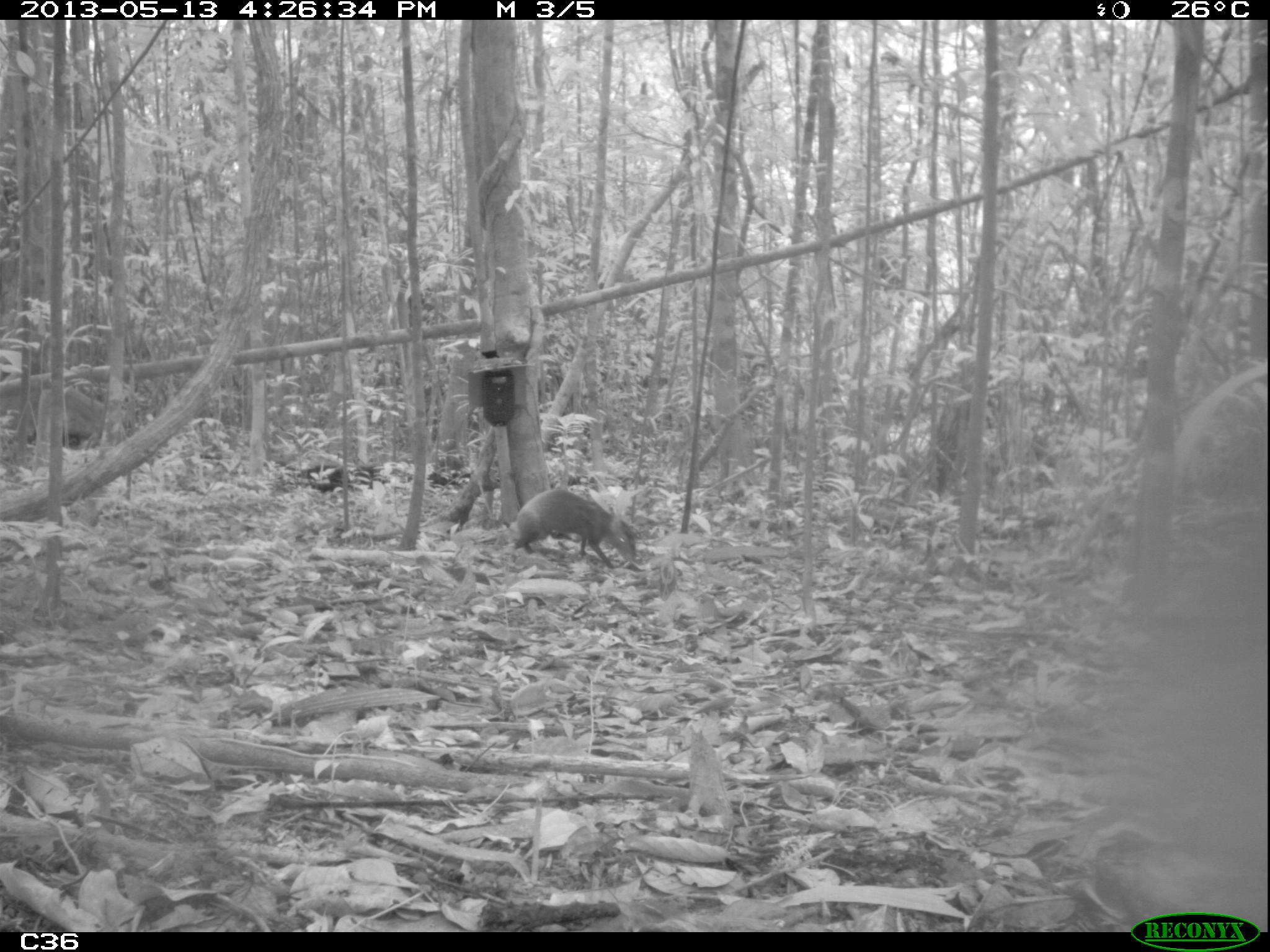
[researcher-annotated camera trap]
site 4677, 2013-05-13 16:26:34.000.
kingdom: Animalia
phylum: Chordata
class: Mammalia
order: Rodentia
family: Dasyproctidae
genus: Dasyprocta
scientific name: Dasyprocta leporina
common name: red-rumped agouti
Dasyprocta leporina (red-rumped agouti), count 1, age adult.